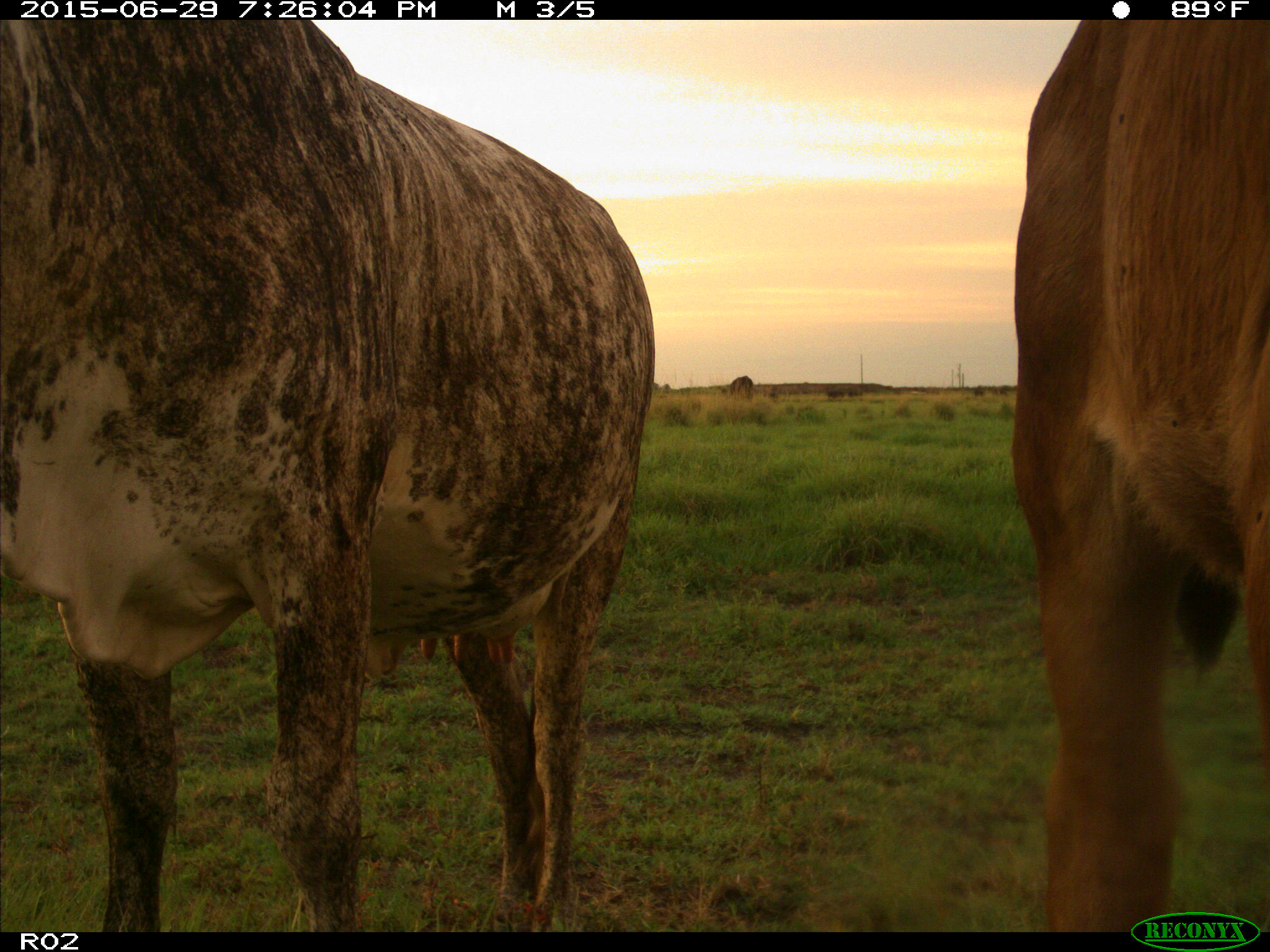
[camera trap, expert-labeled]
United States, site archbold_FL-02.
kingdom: Animalia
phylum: Chordata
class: Mammalia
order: Artiodactyla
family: Bovidae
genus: Bos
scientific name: Bos taurus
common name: domestic cow